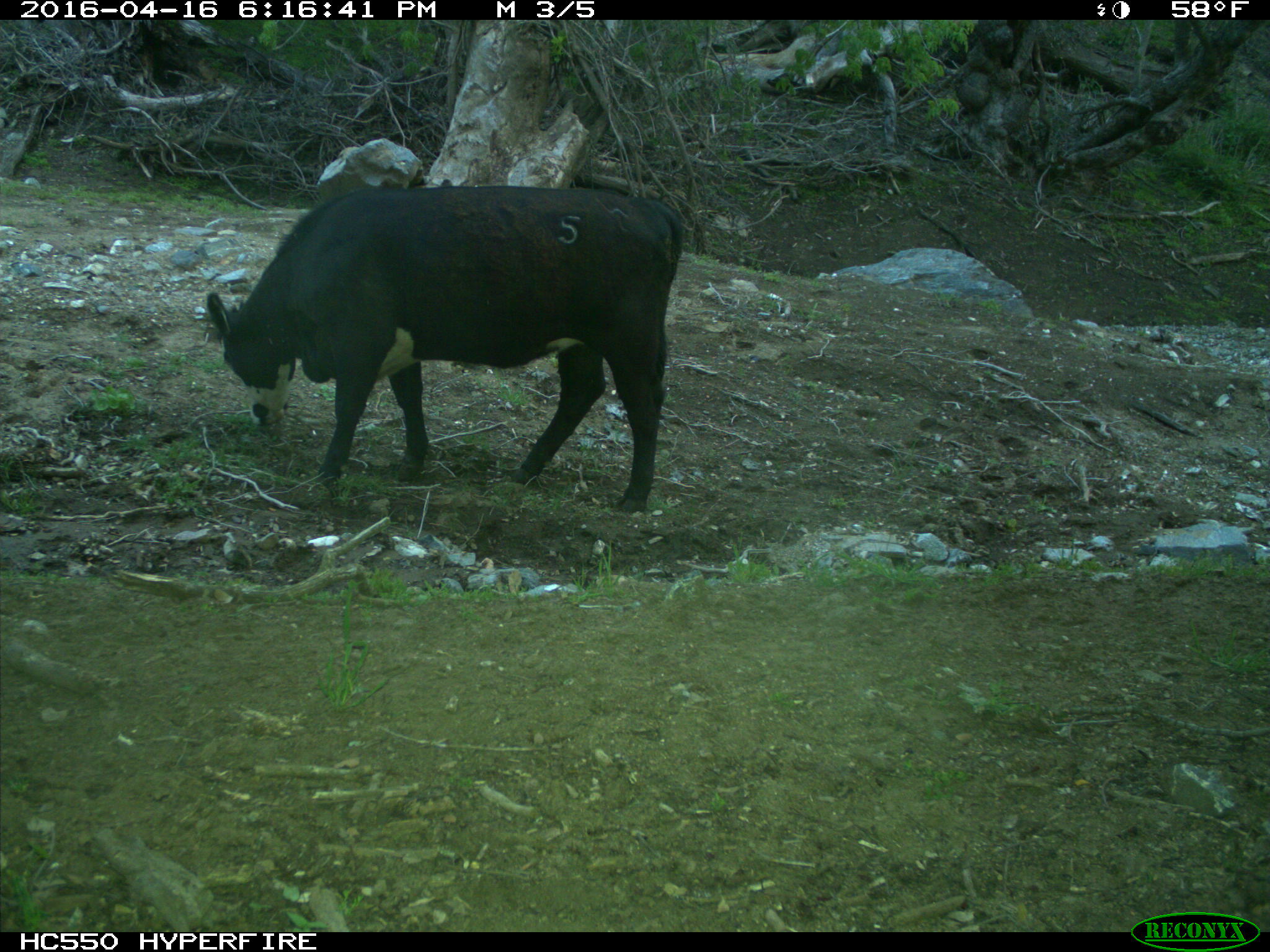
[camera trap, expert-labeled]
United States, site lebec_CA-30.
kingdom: Animalia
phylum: Chordata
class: Mammalia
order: Artiodactyla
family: Bovidae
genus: Bos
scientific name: Bos taurus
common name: domestic cow